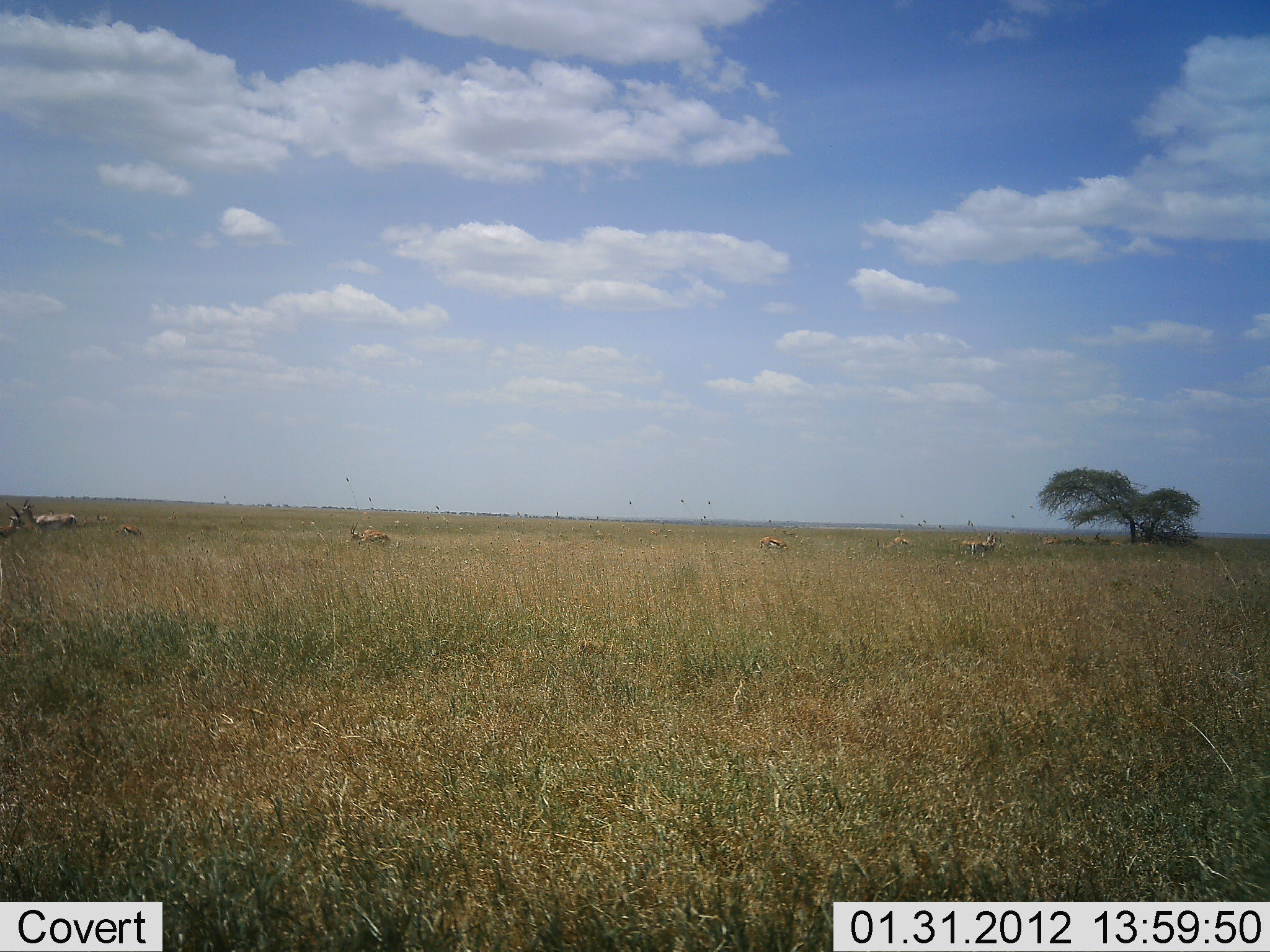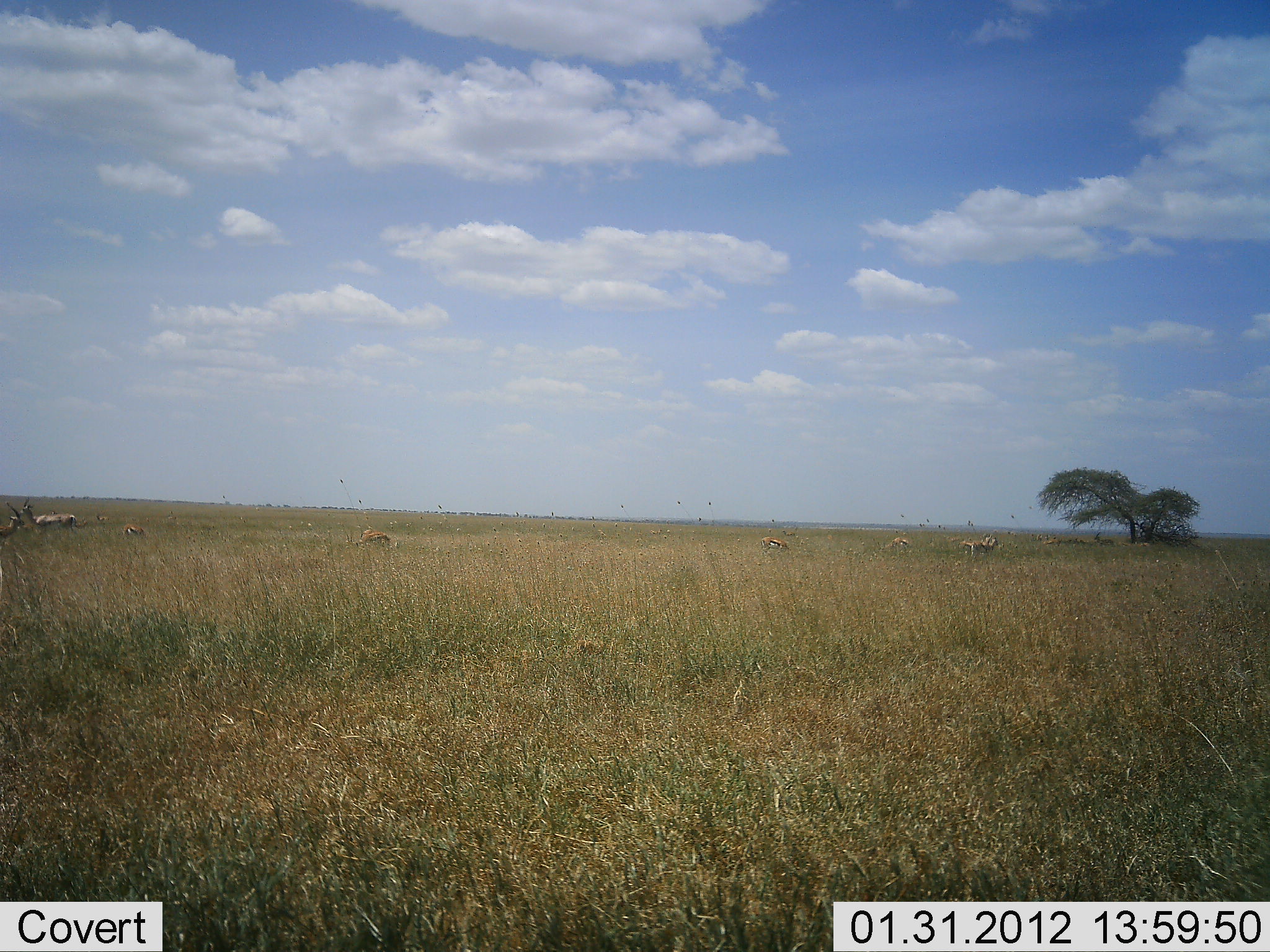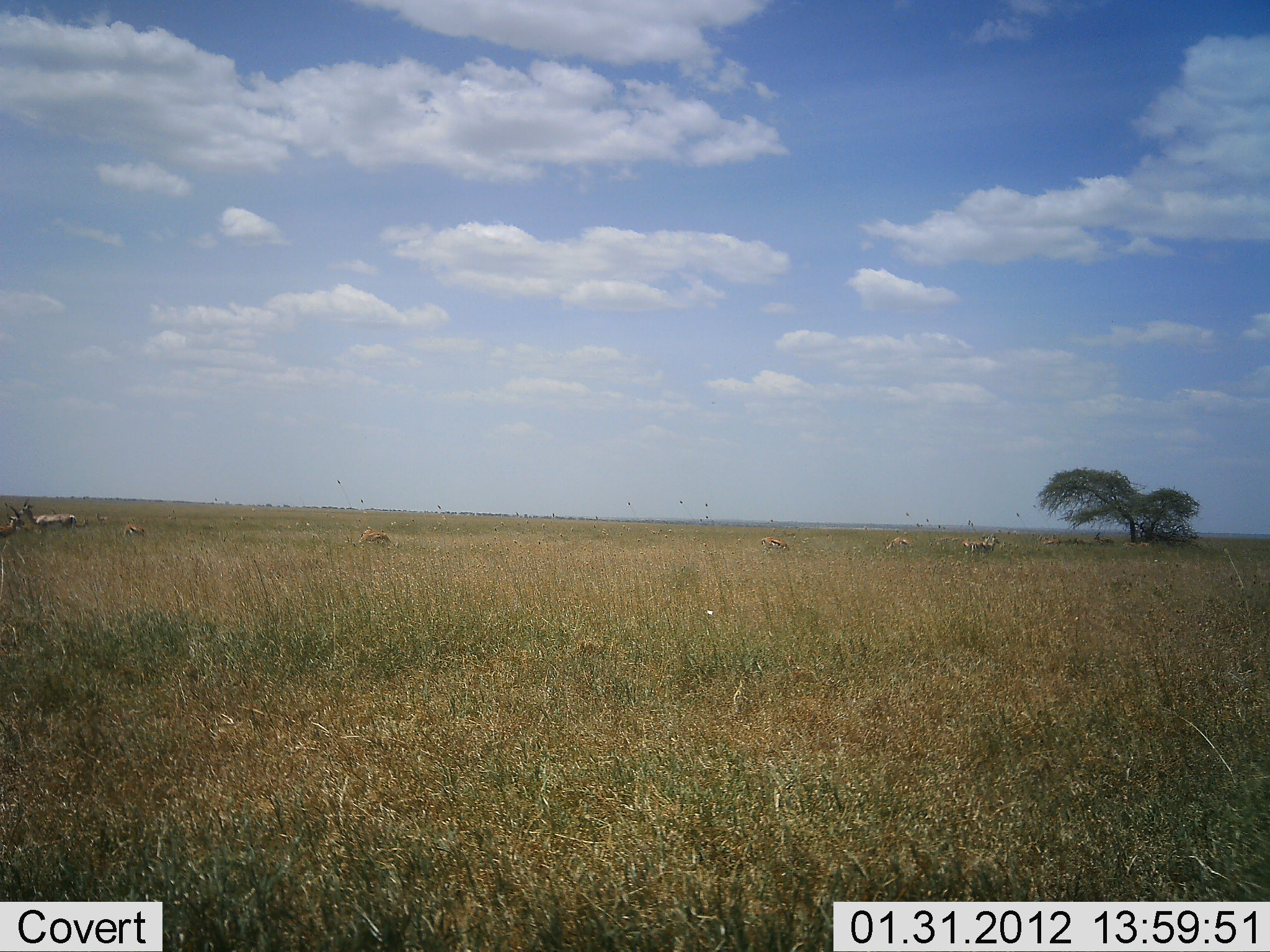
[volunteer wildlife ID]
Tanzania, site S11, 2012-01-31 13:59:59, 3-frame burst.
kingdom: Animalia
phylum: Chordata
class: Mammalia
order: Artiodactyla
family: Bovidae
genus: Eudorcas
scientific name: Eudorcas thomsonii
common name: thomson's gazelle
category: gazellethomsons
Gazellethomsons (thomson's gazelle) (Eudorcas thomsonii), count 8. Behavior (volunteer vote fractions): standing 69%, resting 15%, moving 8%, interacting 0%. Young present (vote fraction): 0%. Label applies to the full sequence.